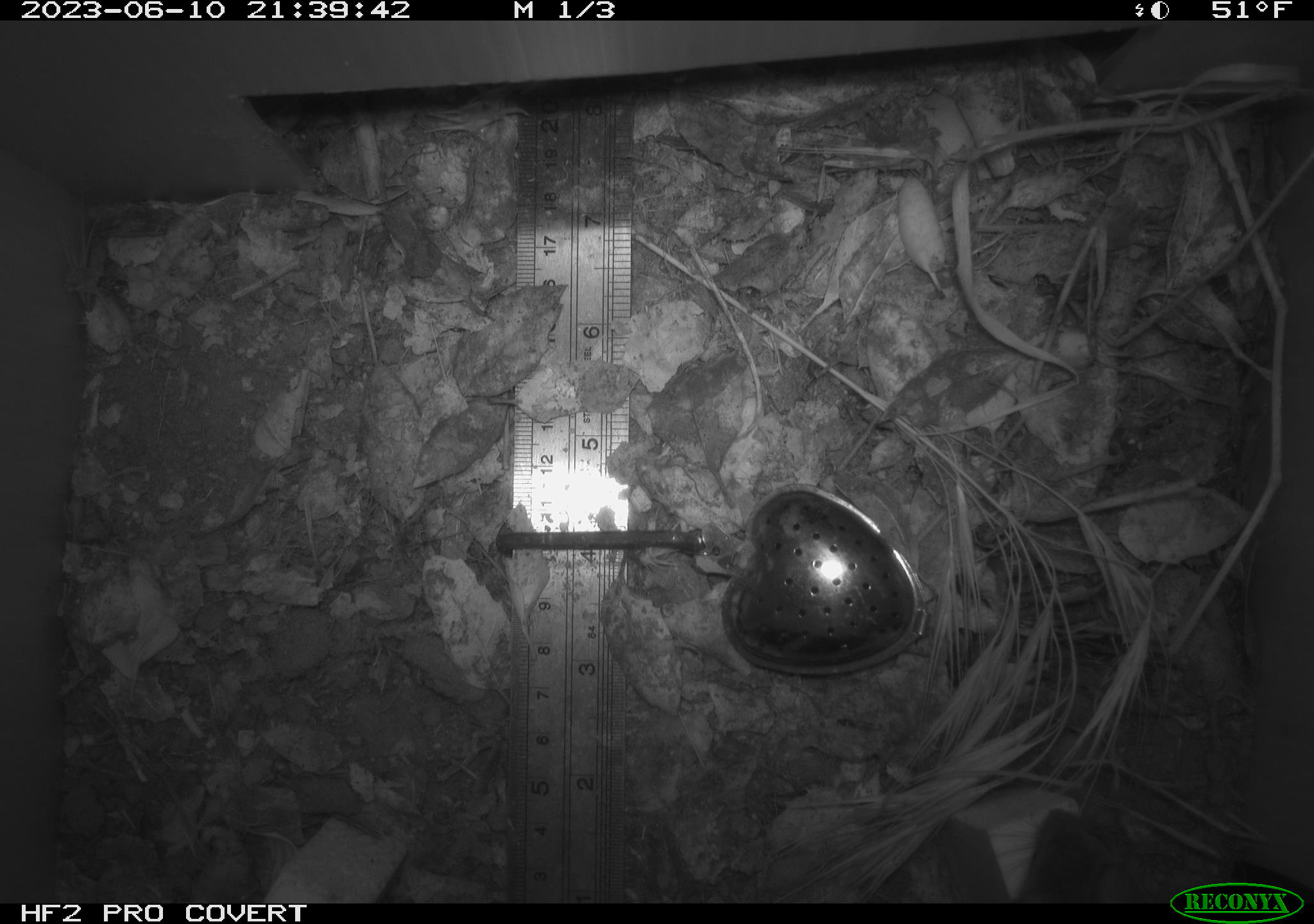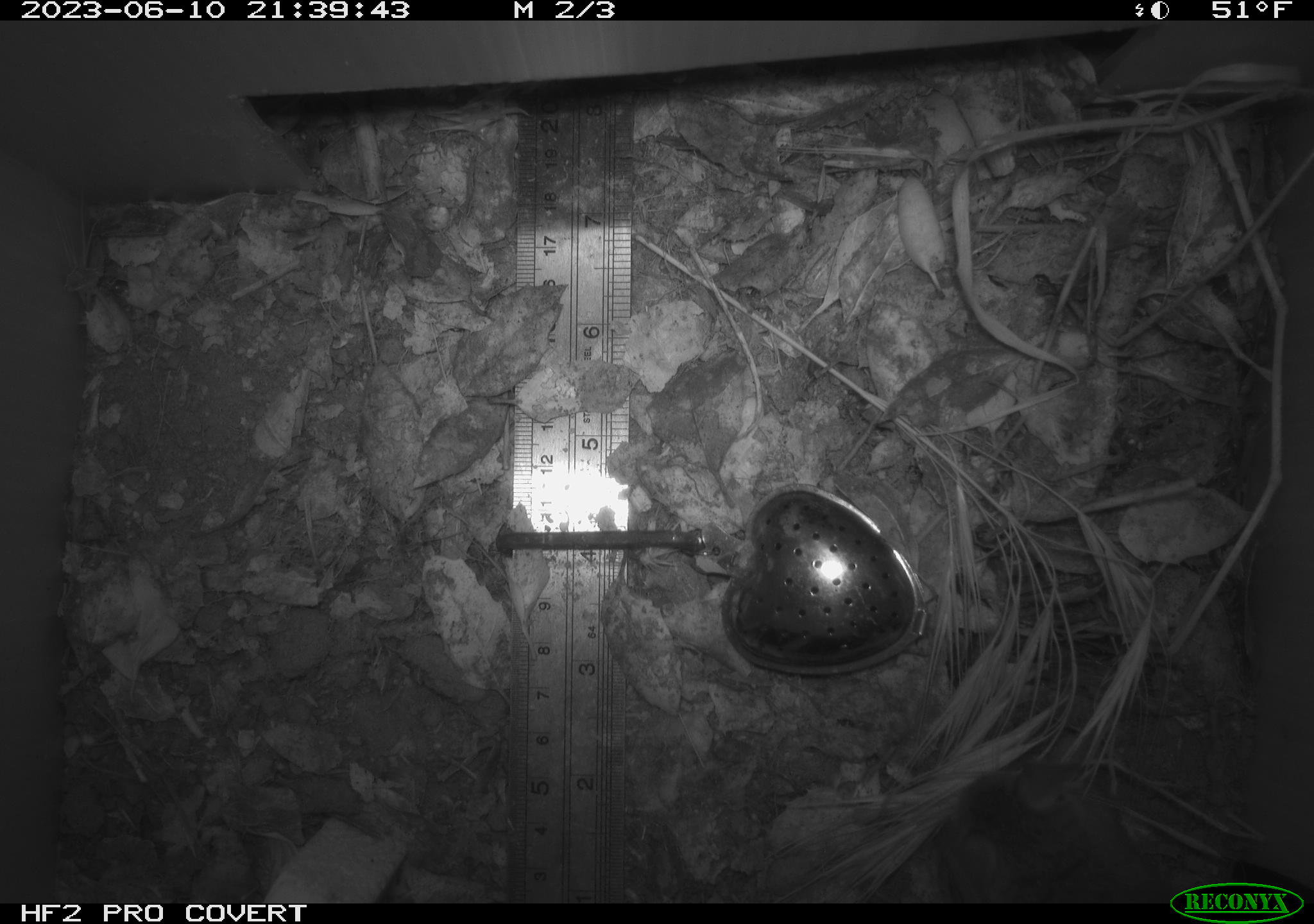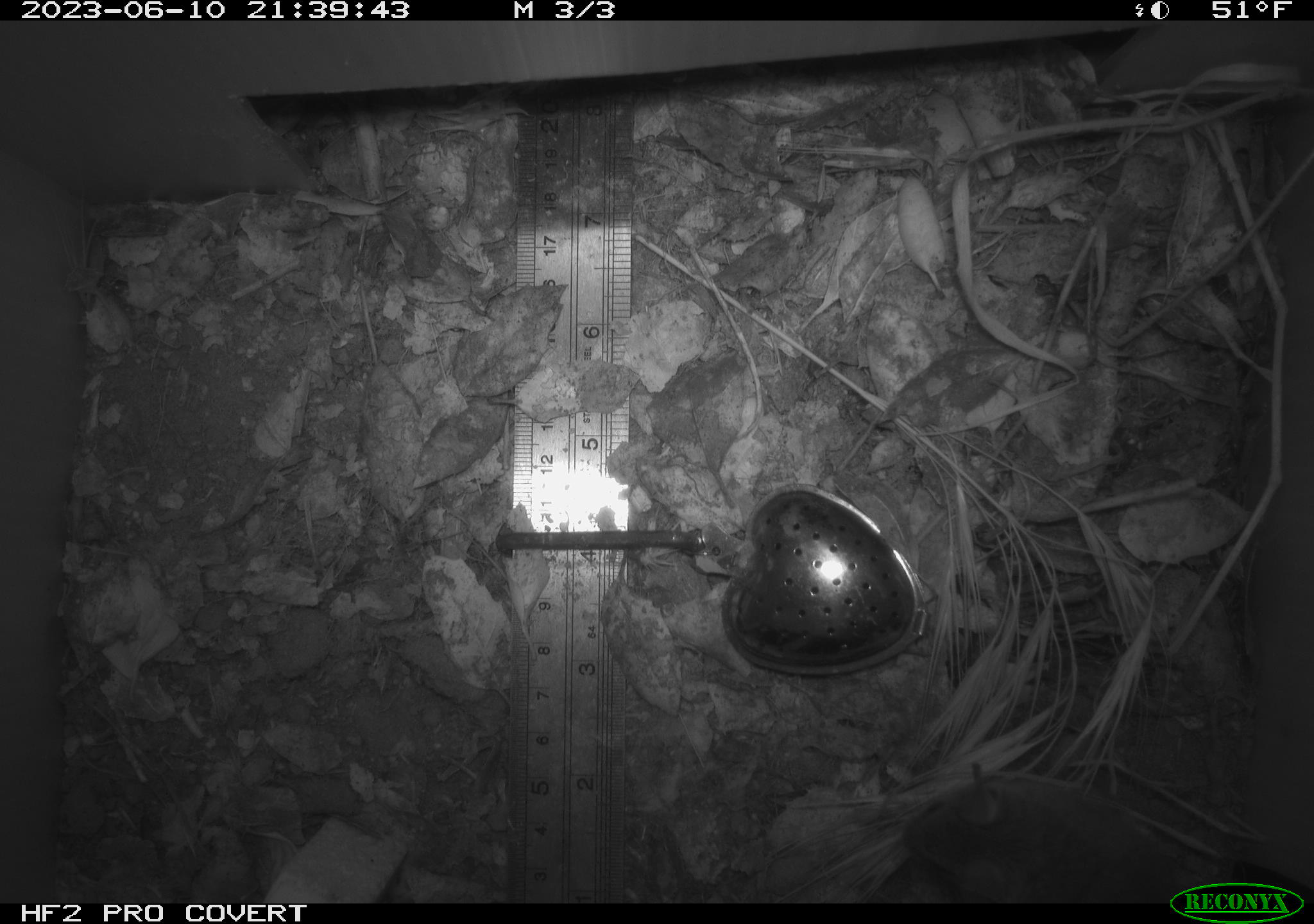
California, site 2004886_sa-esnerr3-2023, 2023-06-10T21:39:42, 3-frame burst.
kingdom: Animalia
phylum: Chordata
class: Mammalia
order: Rodentia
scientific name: Rodentia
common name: mouse species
Mouse species (Rodentia).